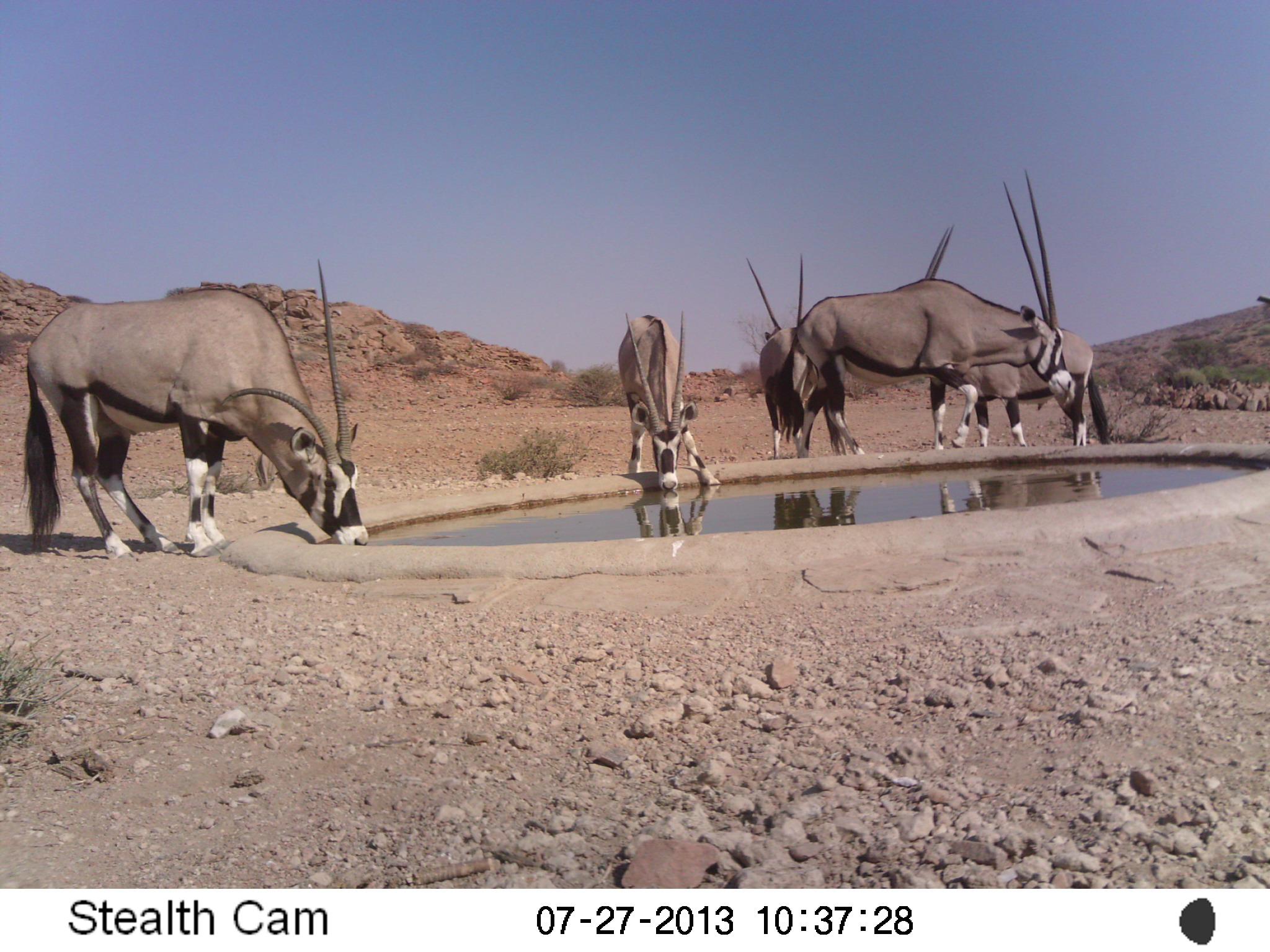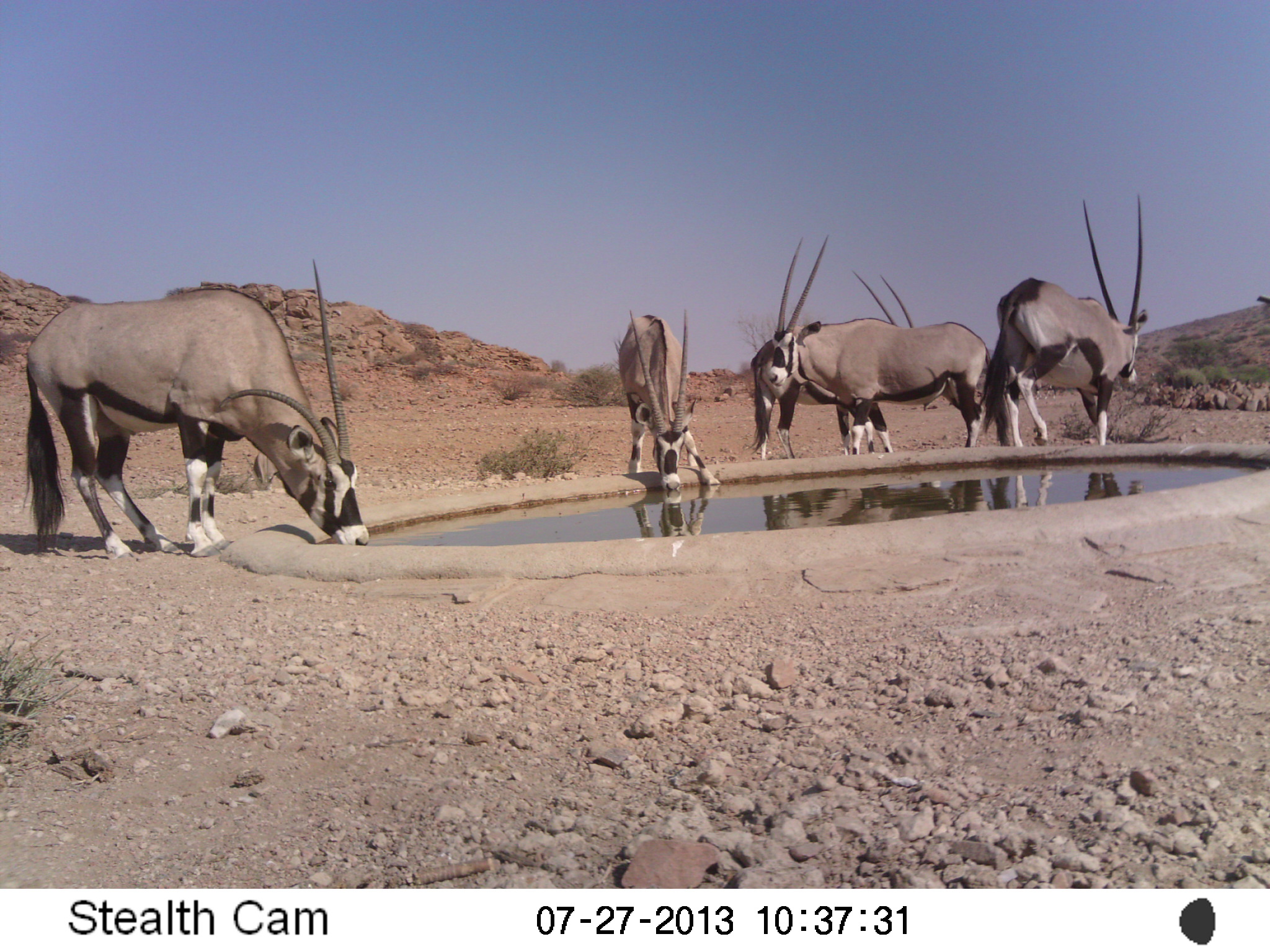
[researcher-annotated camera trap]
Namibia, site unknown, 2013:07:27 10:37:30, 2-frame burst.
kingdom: Animalia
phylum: Chordata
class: Mammalia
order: Artiodactyla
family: Bovidae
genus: Oryx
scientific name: Oryx gazella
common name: gemsbok